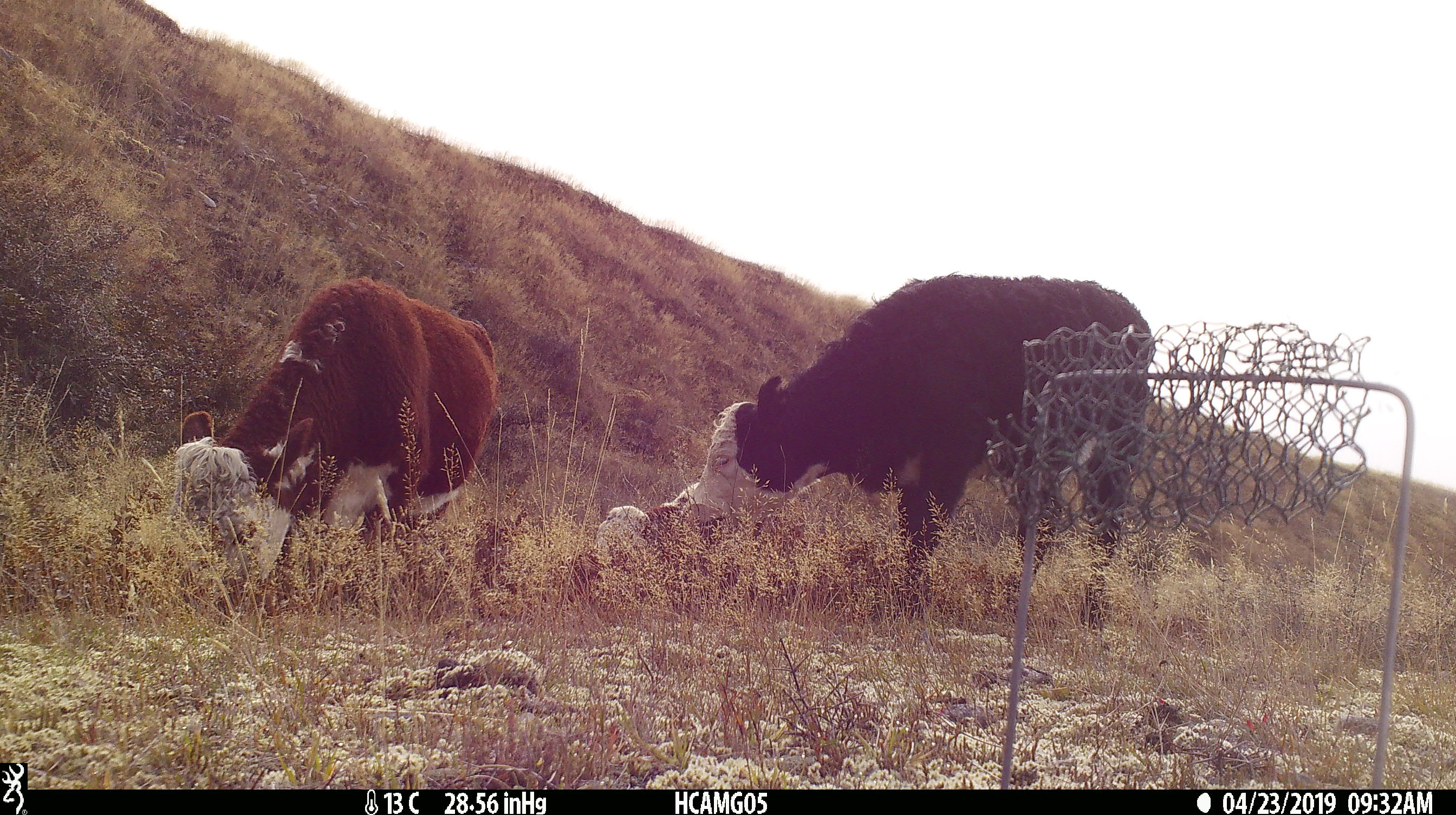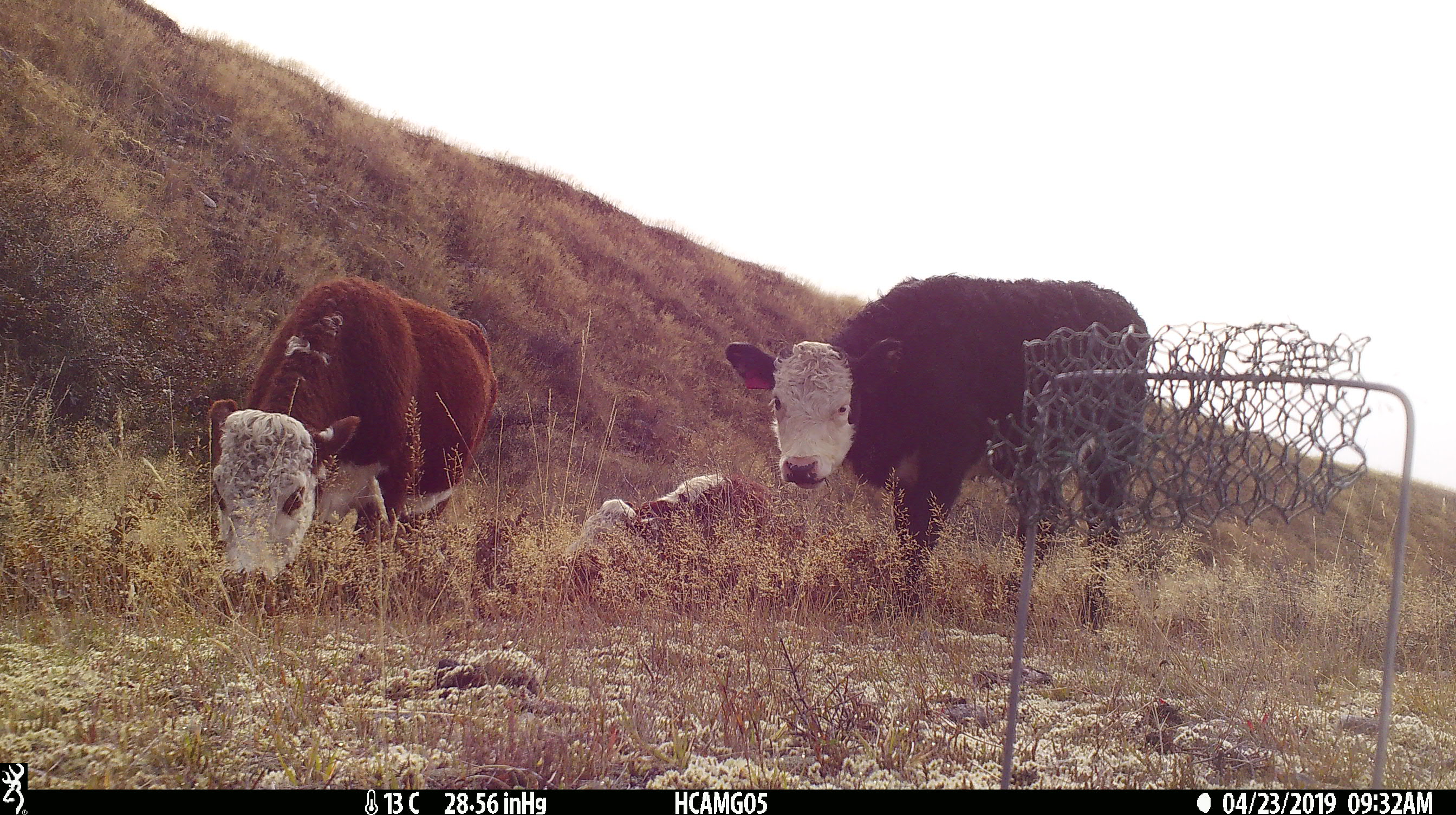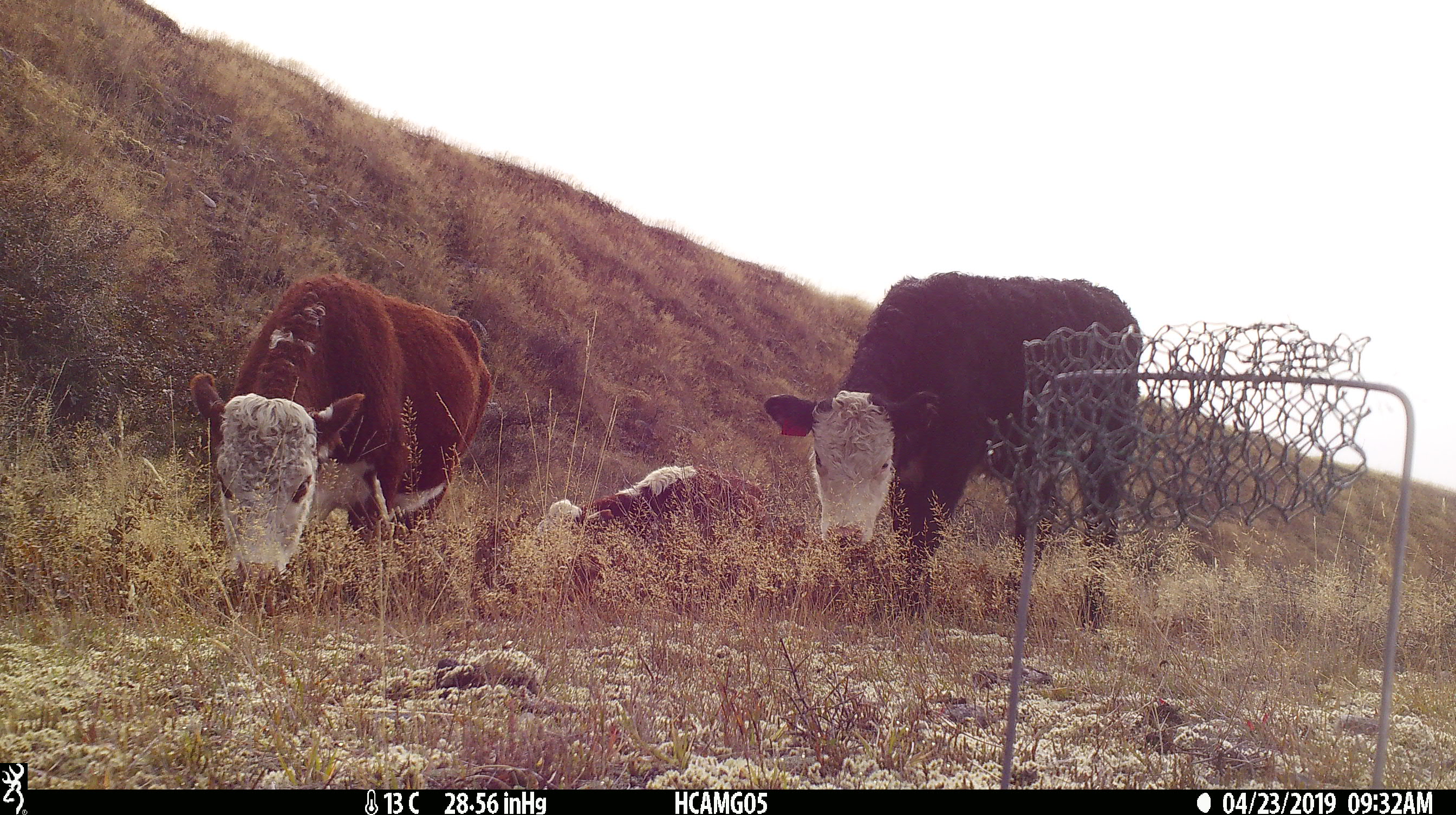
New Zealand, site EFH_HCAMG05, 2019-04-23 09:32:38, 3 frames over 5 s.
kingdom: Animalia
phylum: Chordata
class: Mammalia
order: Artiodactyla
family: Bovidae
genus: Bos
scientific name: Bos taurus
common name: domestic cow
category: cow